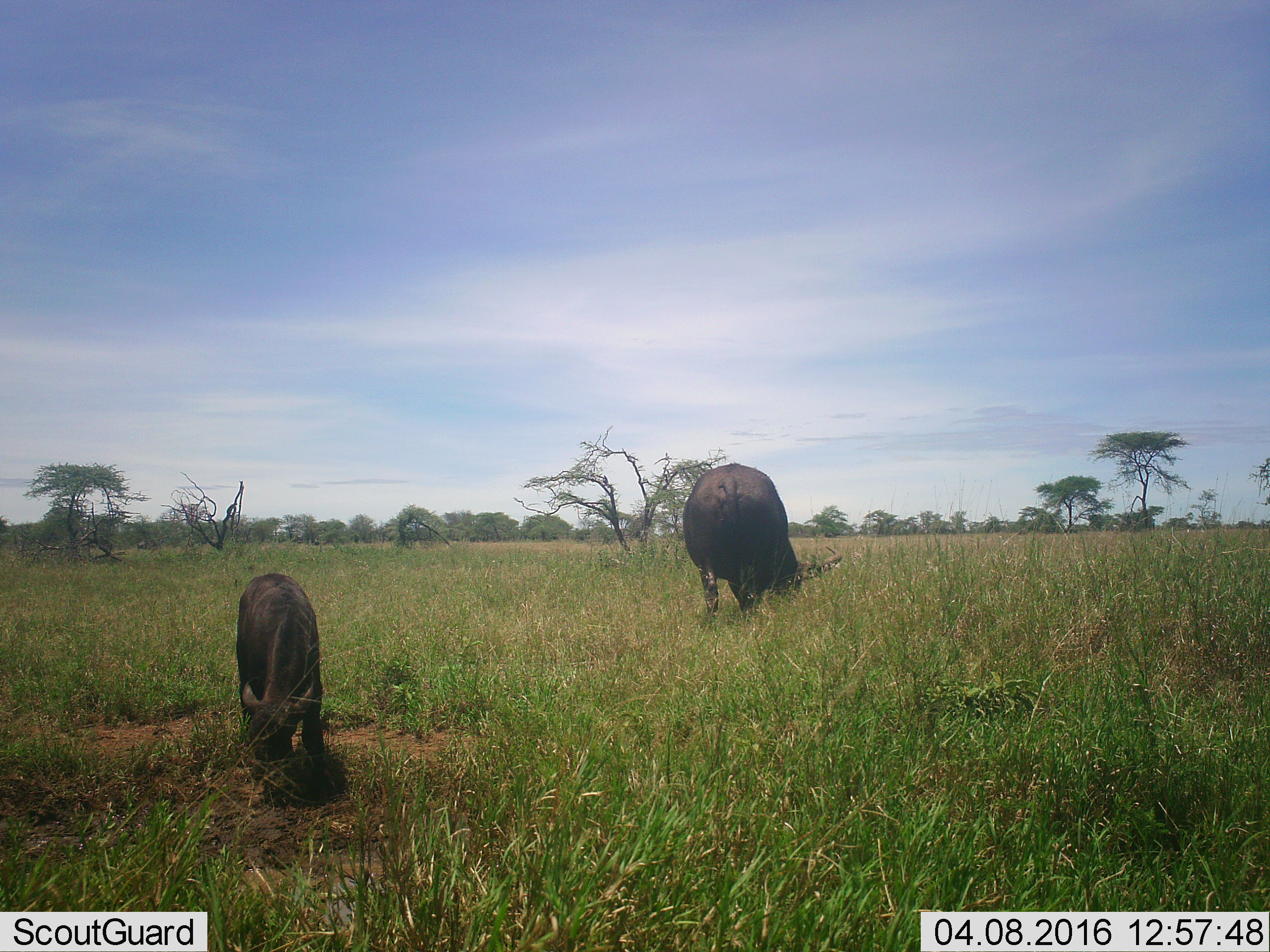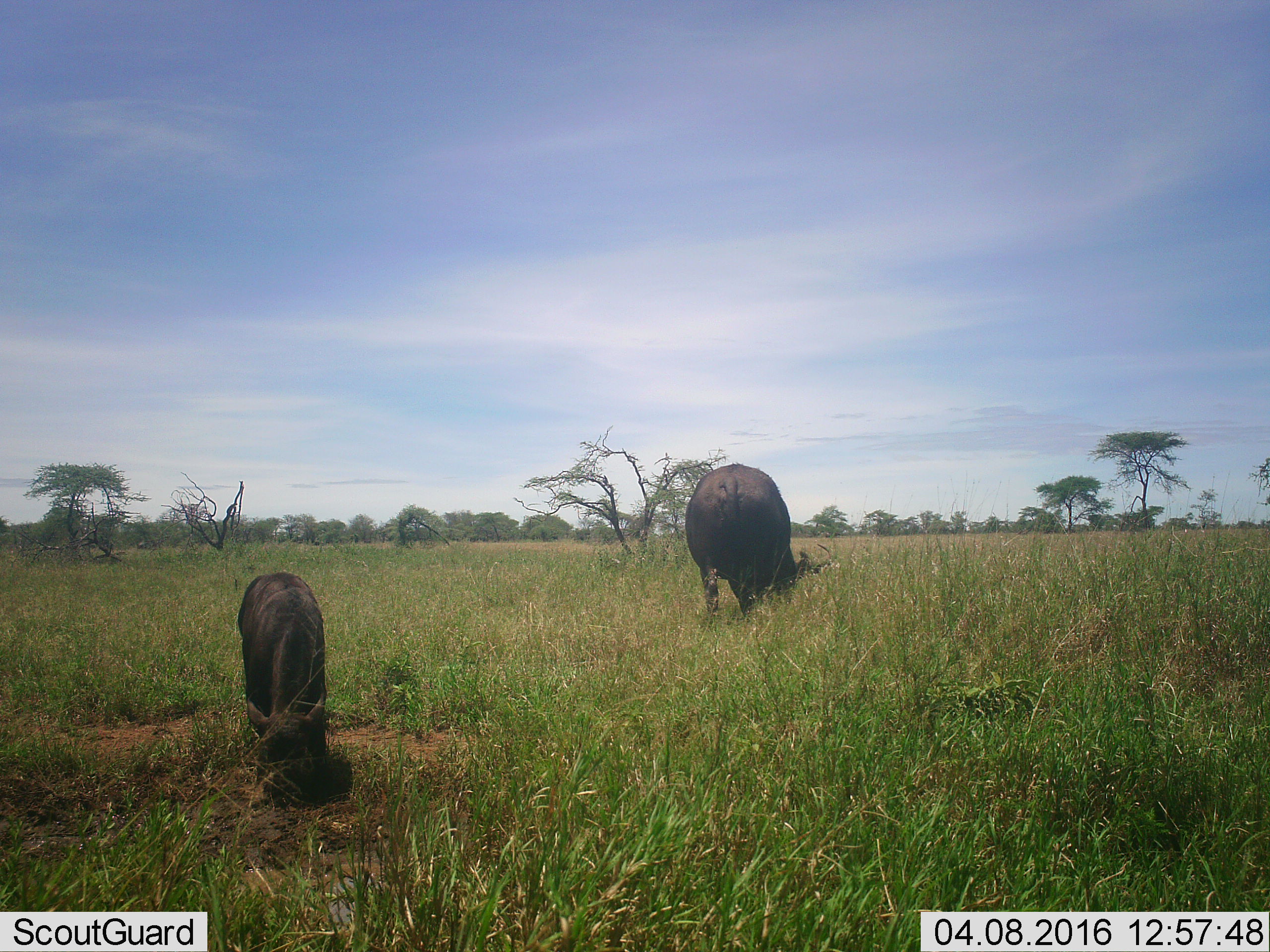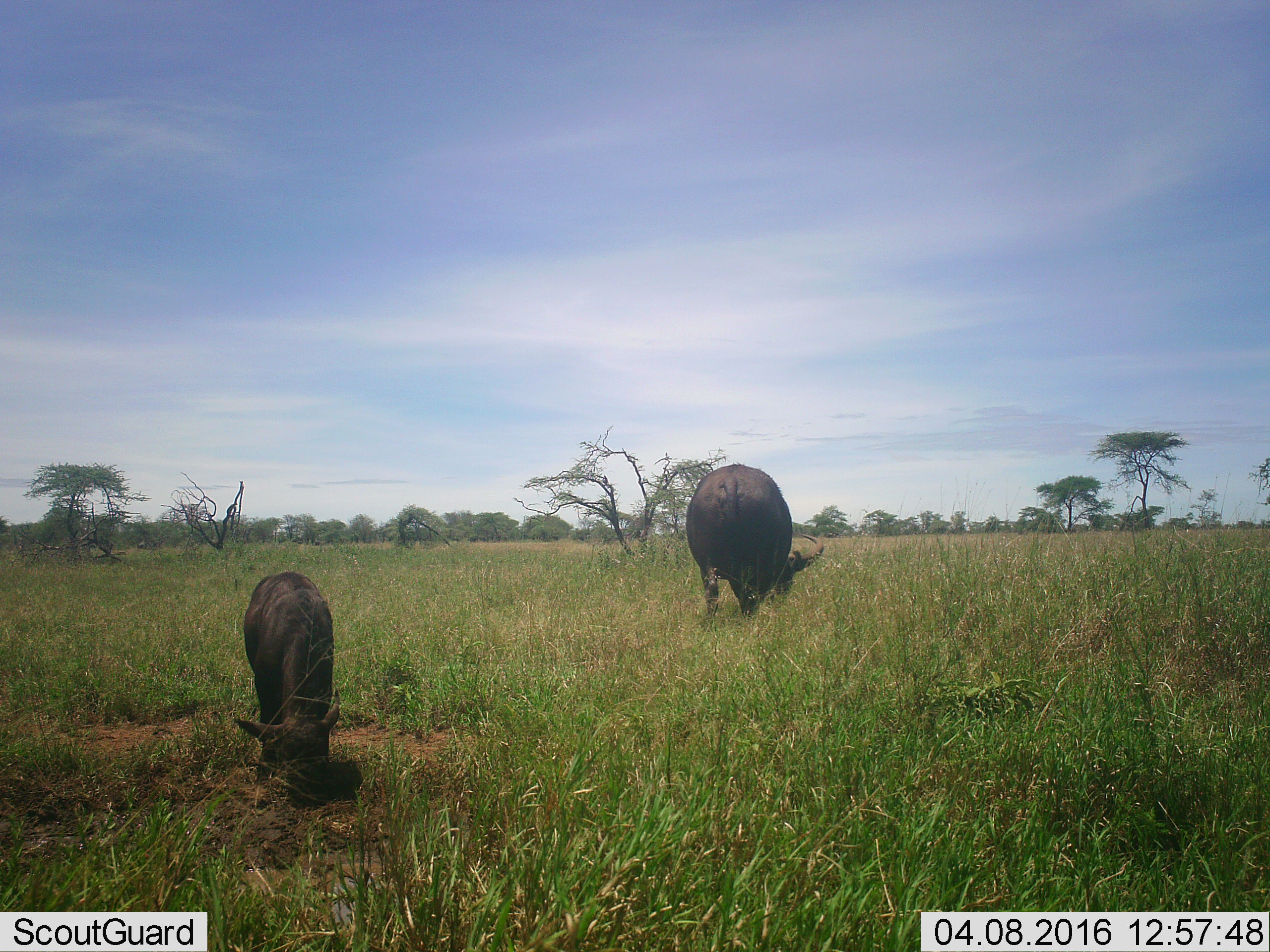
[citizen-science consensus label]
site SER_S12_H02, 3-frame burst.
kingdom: Animalia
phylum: Chordata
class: Mammalia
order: Artiodactyla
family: Bovidae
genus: Syncerus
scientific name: Syncerus caffer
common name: african buffalo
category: buffalo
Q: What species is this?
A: Buffalo (african buffalo) (Syncerus caffer).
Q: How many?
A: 2.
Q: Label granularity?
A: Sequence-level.